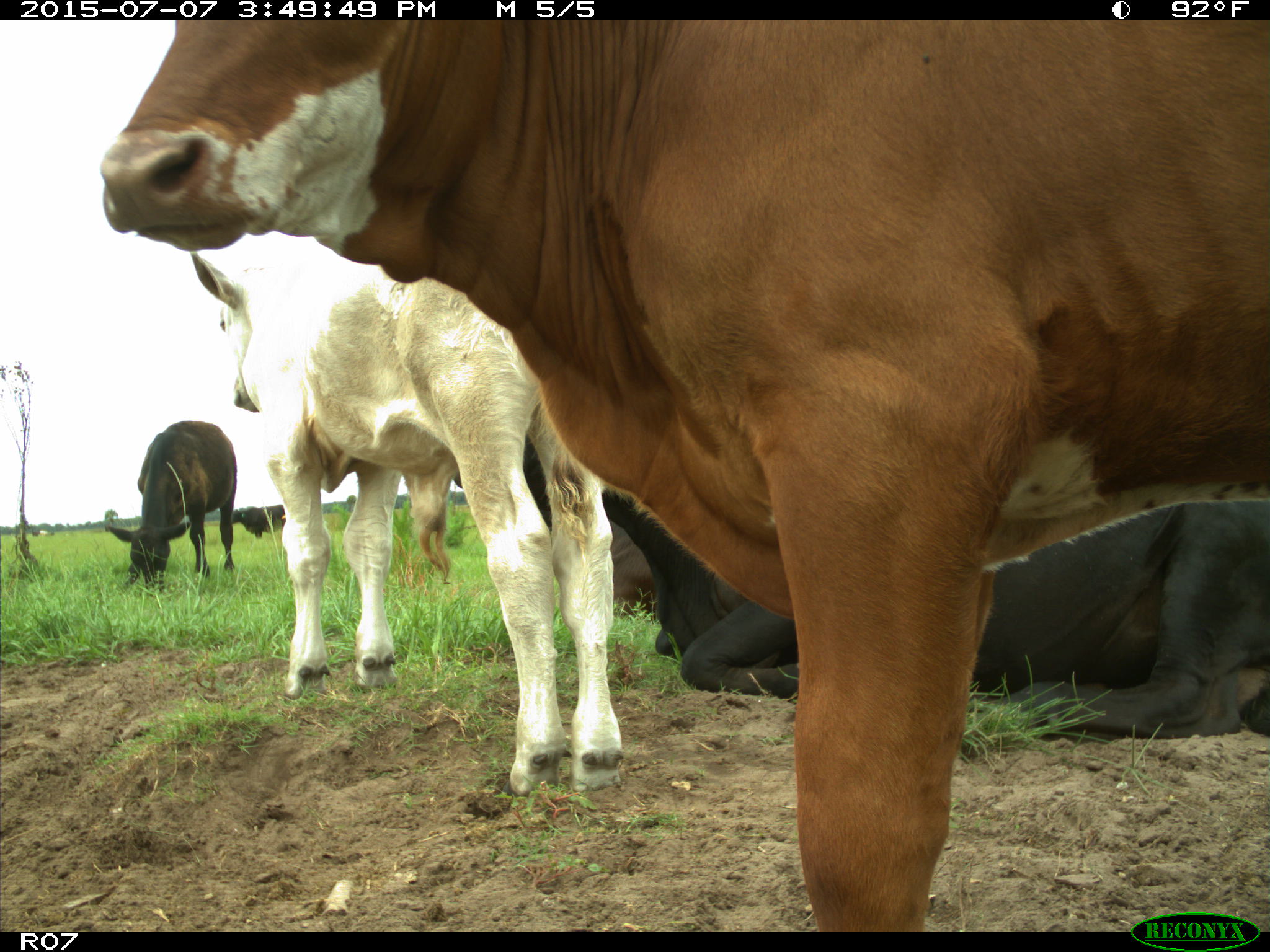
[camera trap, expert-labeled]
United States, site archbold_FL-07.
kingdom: Animalia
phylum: Chordata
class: Mammalia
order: Artiodactyla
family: Bovidae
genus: Bos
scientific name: Bos taurus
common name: domestic cow